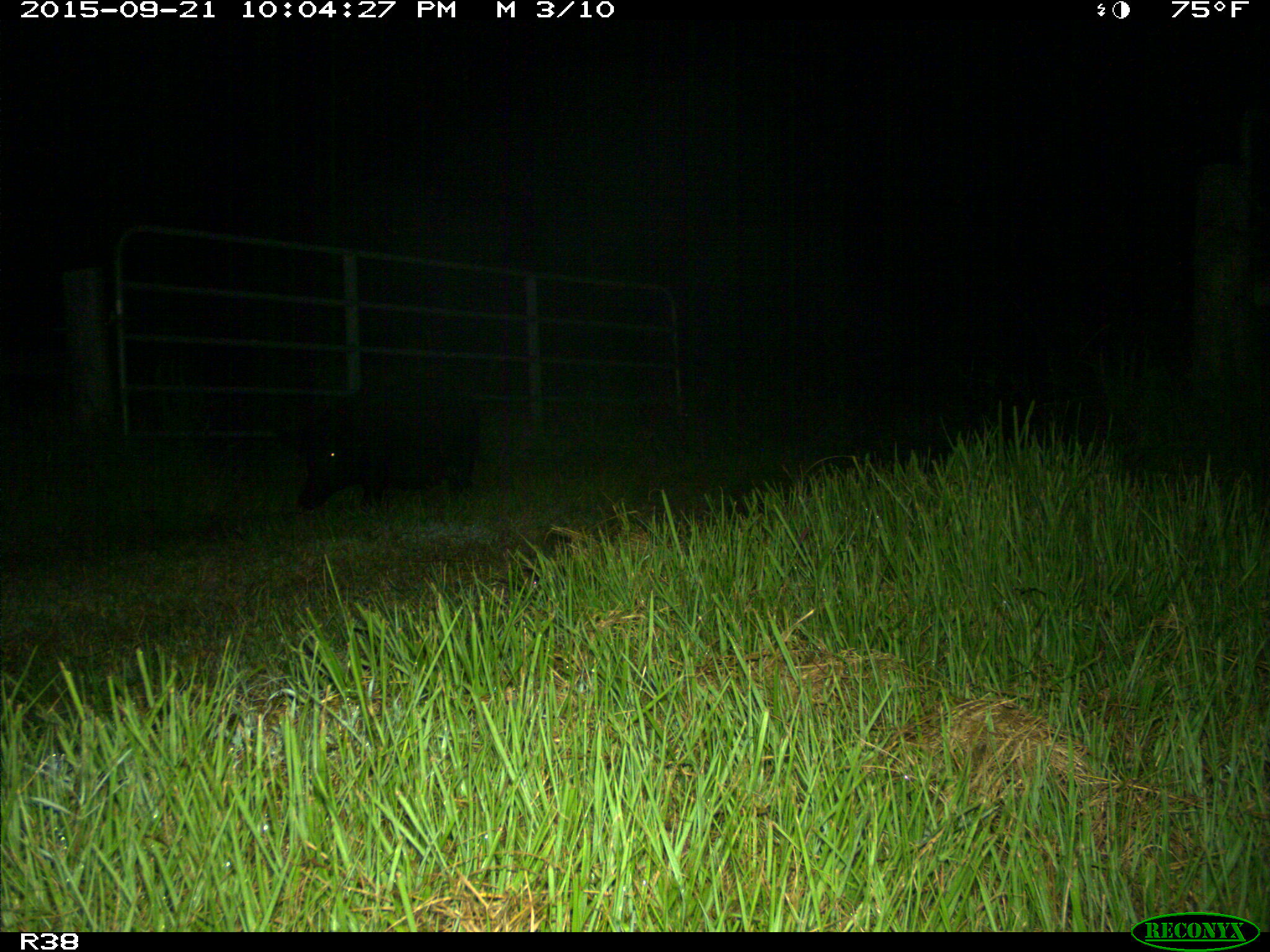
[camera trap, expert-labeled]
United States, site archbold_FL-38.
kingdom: Animalia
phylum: Chordata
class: Mammalia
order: Artiodactyla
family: Suidae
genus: Sus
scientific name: Sus scrofa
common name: wild boar